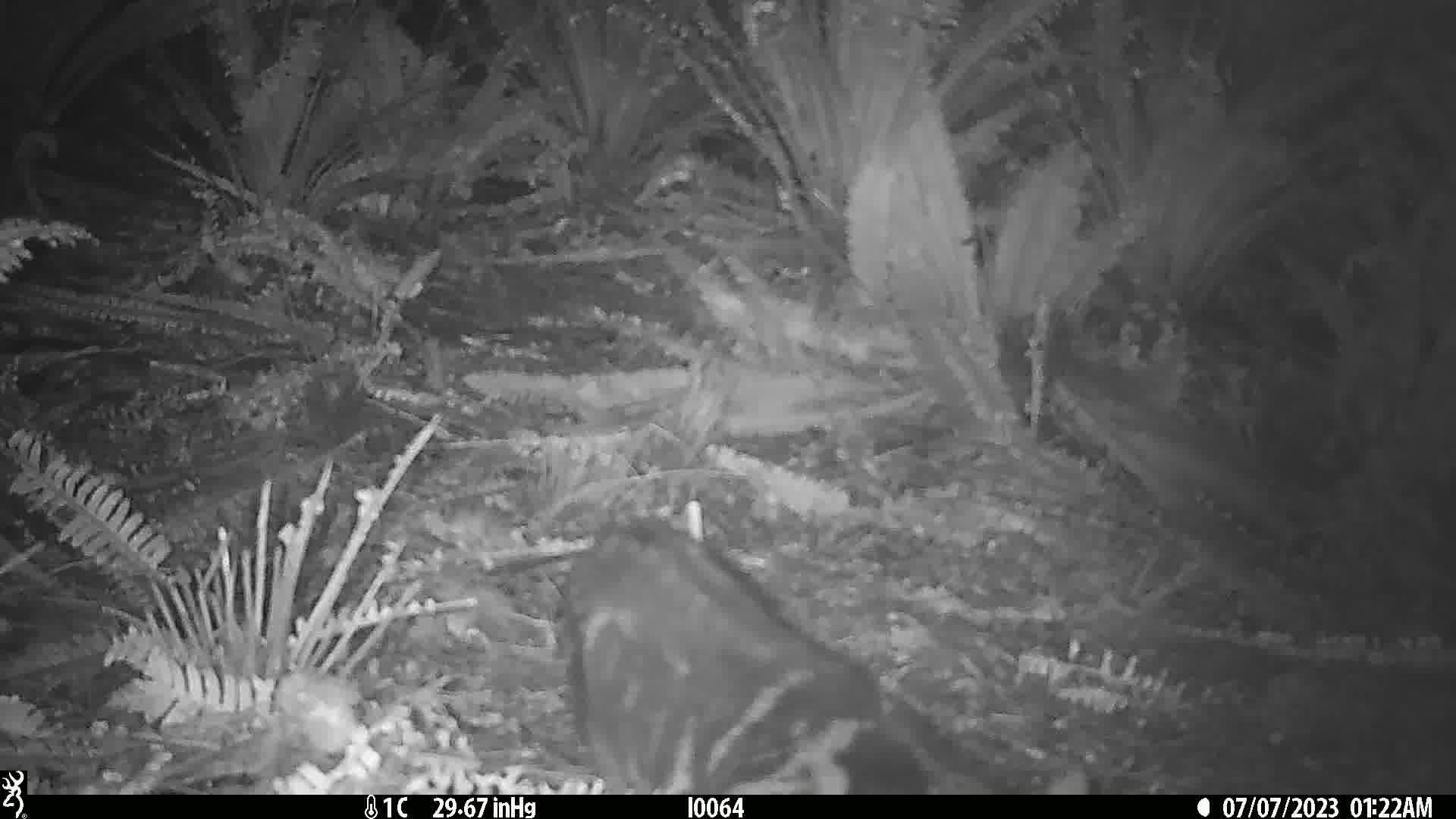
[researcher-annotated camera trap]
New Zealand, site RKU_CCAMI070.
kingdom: Animalia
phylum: Chordata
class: Mammalia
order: Carnivora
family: Felidae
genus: Felis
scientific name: Felis catus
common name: domestic cat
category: cat